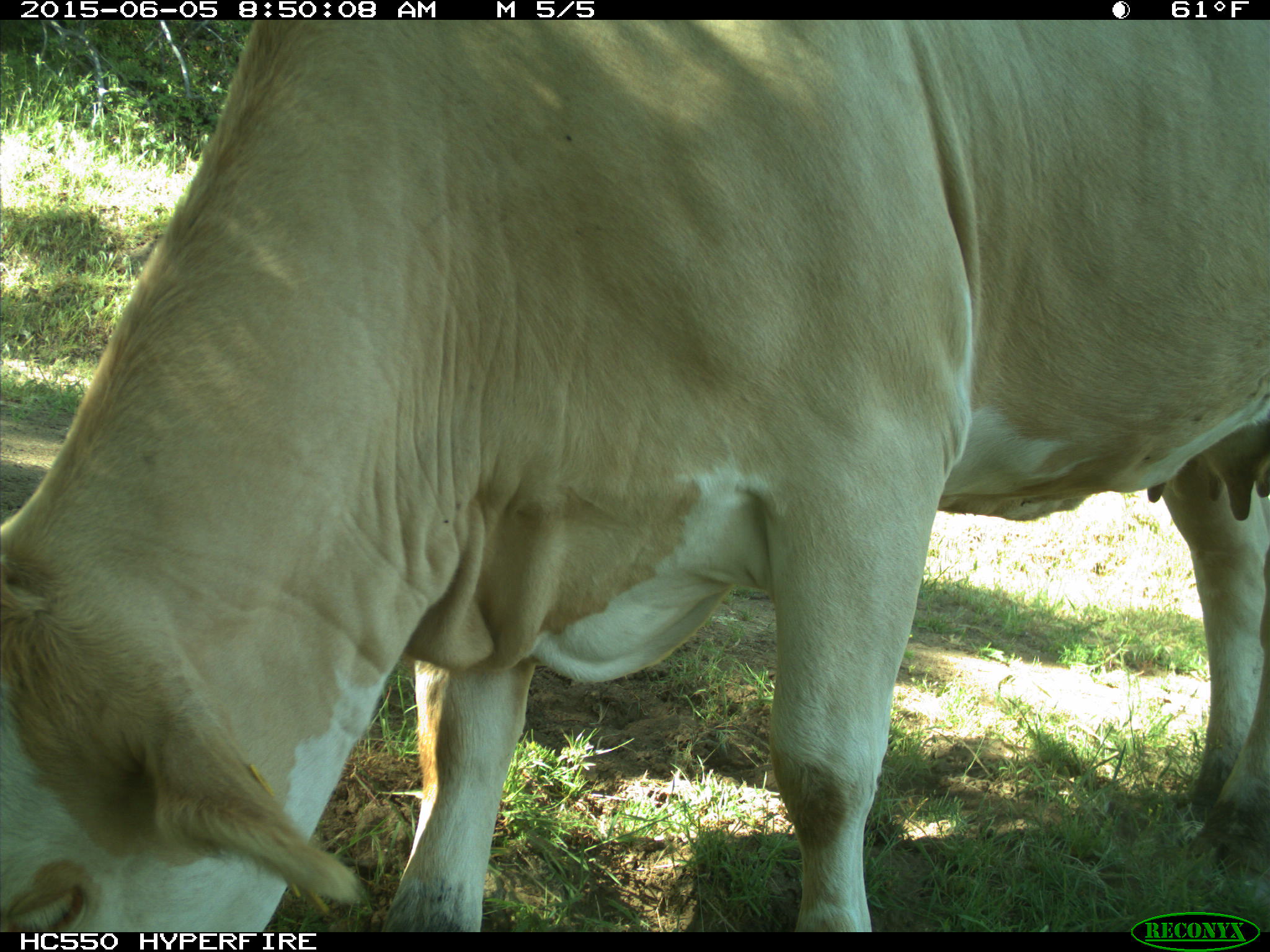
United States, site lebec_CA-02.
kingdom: Animalia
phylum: Chordata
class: Mammalia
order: Artiodactyla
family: Bovidae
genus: Bos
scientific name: Bos taurus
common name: domestic cow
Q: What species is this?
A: Bos taurus (domestic cow).